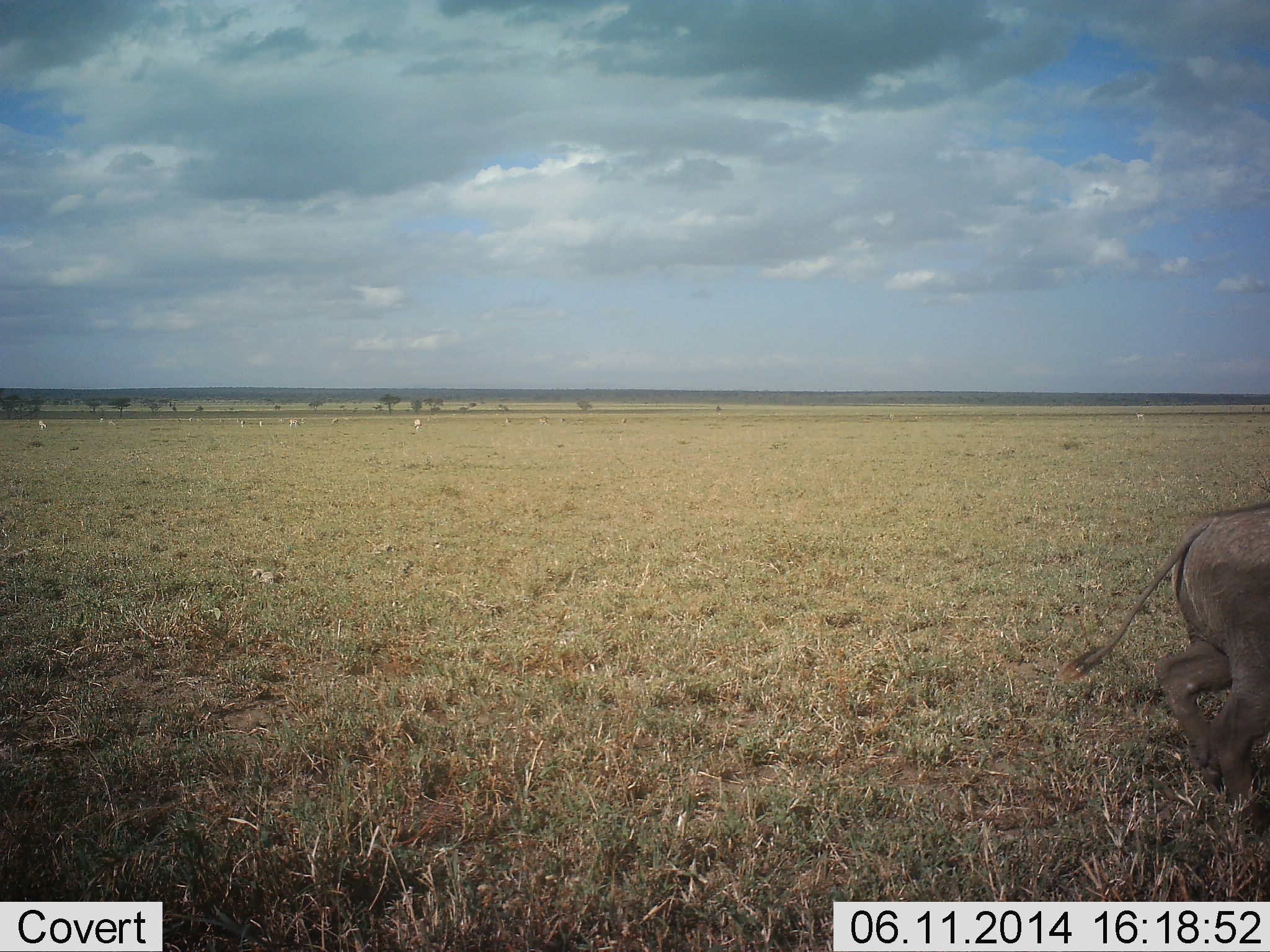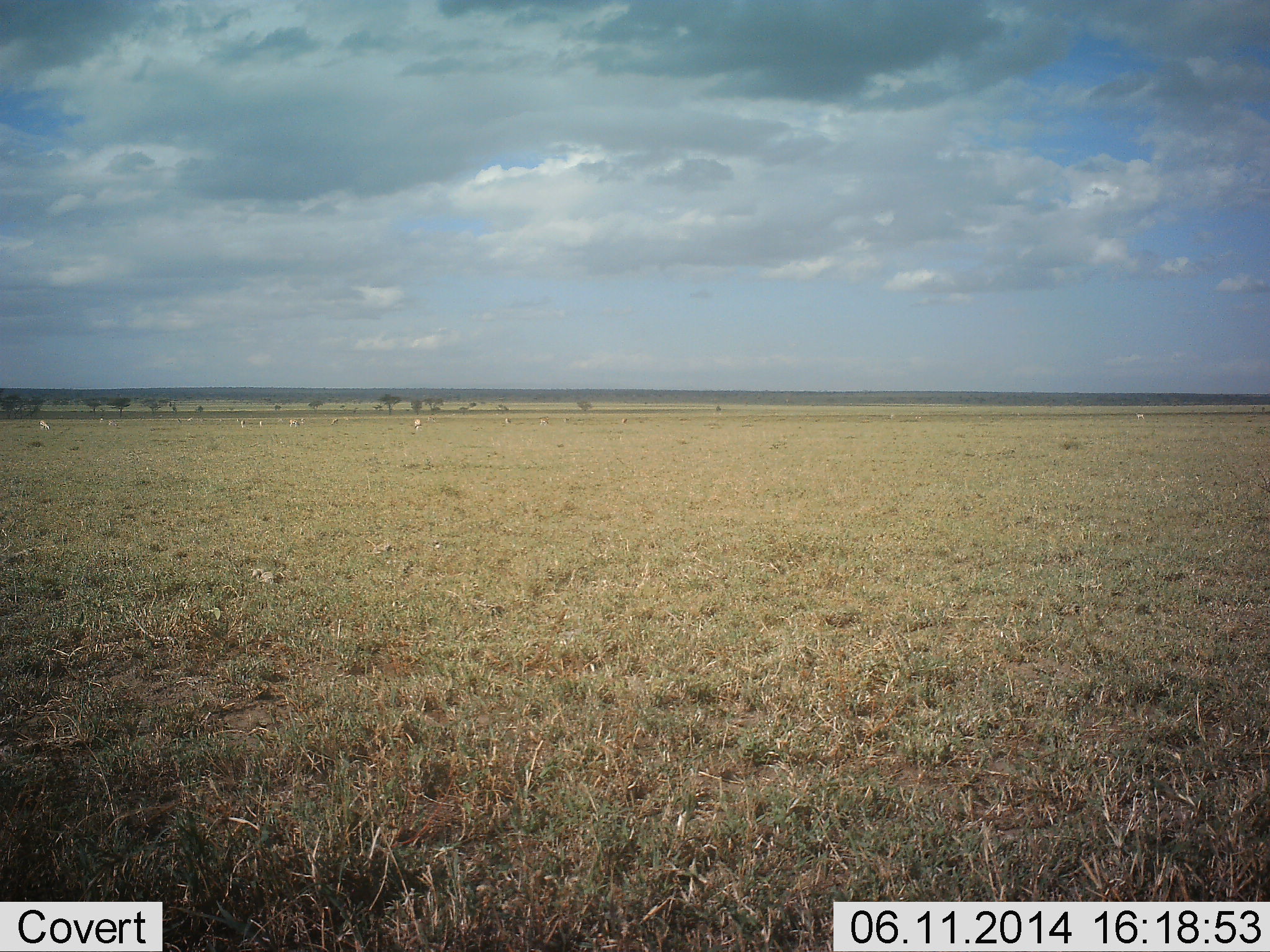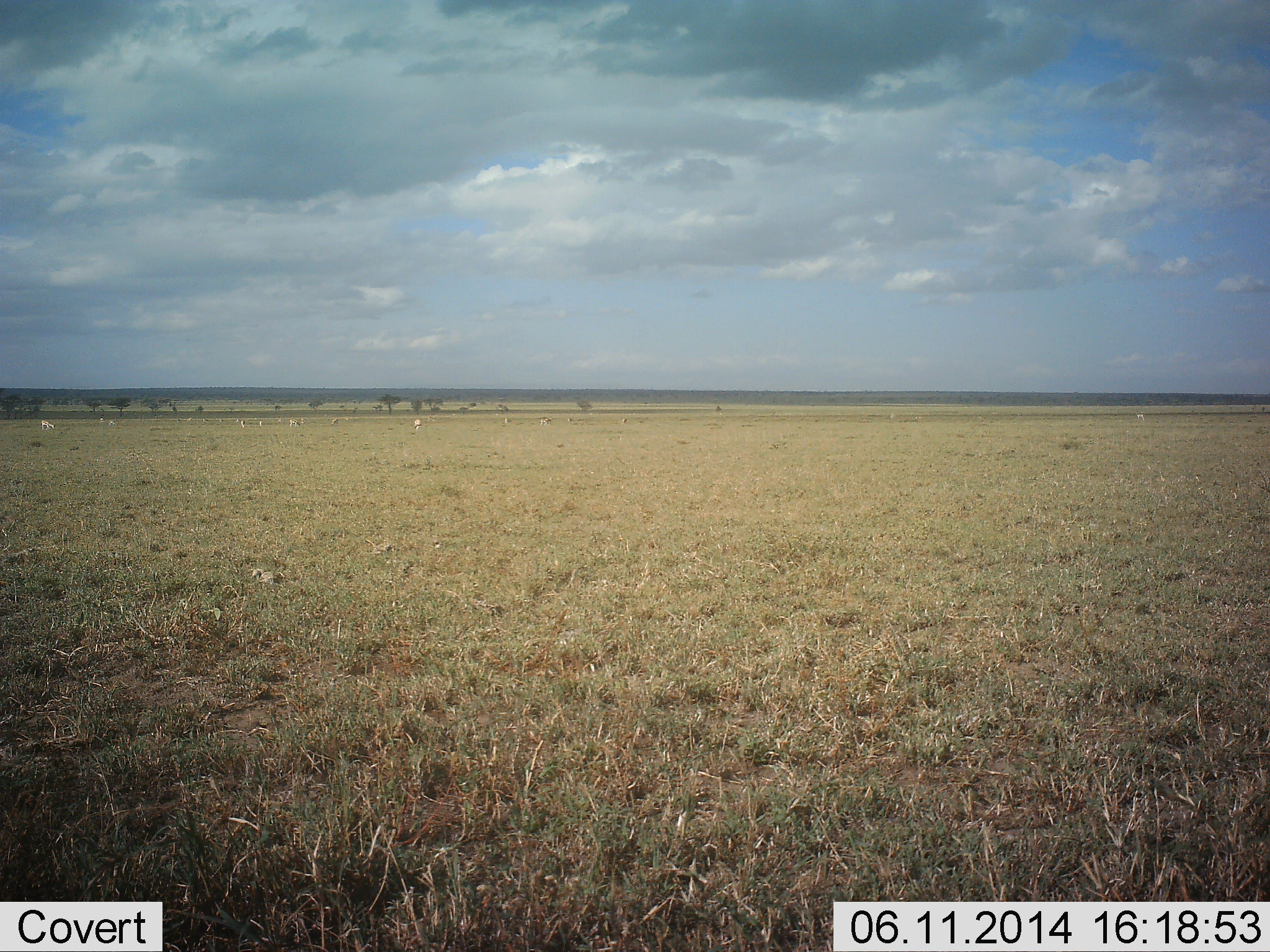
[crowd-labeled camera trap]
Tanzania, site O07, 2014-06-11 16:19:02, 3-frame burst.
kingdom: Animalia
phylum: Chordata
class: Mammalia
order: Artiodactyla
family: Bovidae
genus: Nanger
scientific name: Nanger granti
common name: grant's gazelle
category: gazellegrants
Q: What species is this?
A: Gazellegrants (grant's gazelle) (Nanger granti).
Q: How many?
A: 11-50.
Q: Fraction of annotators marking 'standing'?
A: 100%.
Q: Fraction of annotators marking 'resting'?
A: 25%.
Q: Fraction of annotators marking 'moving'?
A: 50%.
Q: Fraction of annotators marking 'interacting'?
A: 0%.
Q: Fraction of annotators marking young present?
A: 0%.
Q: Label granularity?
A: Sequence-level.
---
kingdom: Animalia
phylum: Chordata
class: Mammalia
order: Artiodactyla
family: Suidae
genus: Phacochoerus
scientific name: Phacochoerus africanus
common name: warthog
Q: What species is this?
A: Warthog (Phacochoerus africanus).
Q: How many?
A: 1.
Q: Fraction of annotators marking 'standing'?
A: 0%.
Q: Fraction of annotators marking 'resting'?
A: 0%.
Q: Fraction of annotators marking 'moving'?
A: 100%.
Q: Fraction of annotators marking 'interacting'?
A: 0%.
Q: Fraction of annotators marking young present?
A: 0%.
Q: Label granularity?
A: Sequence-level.